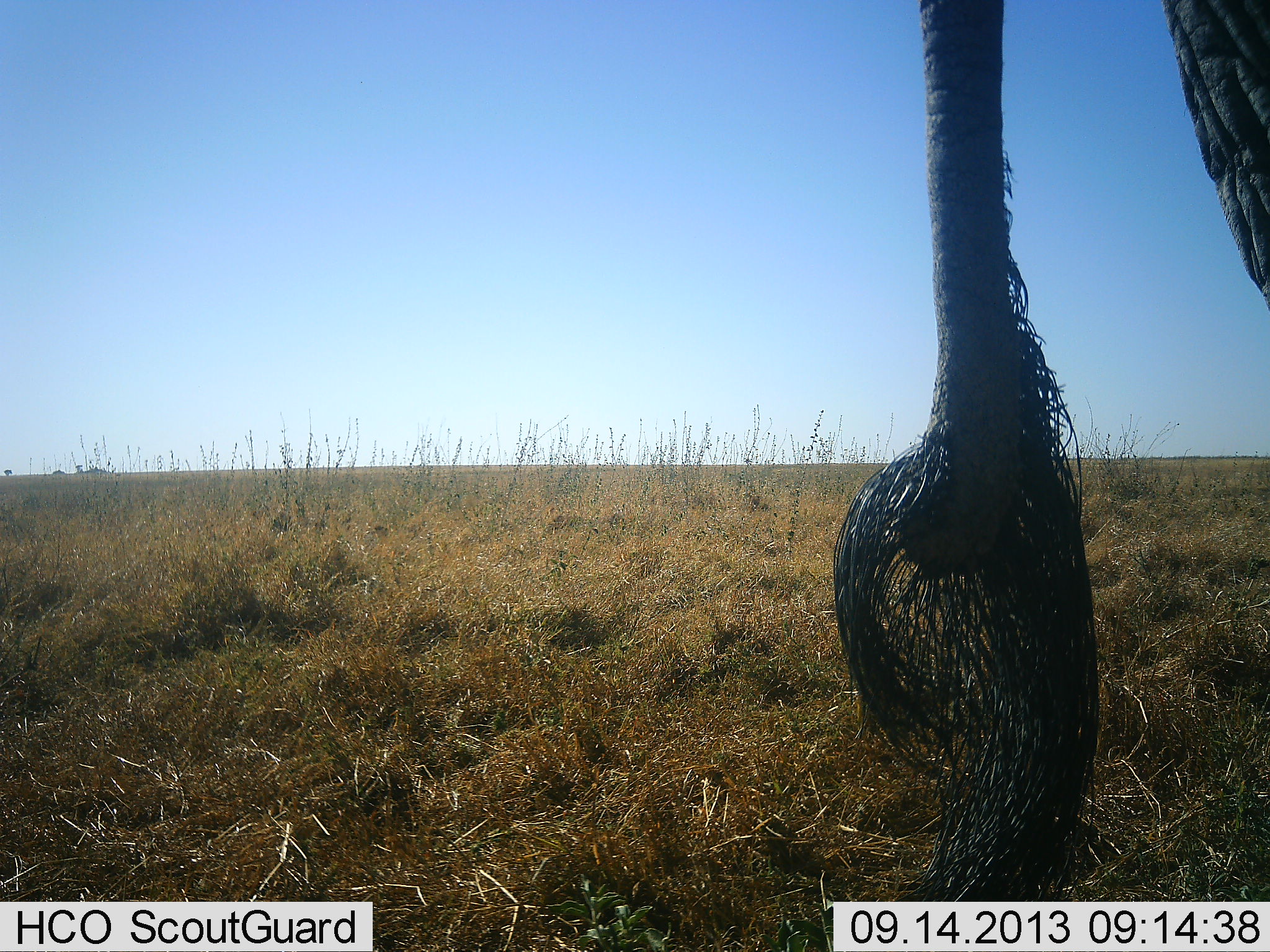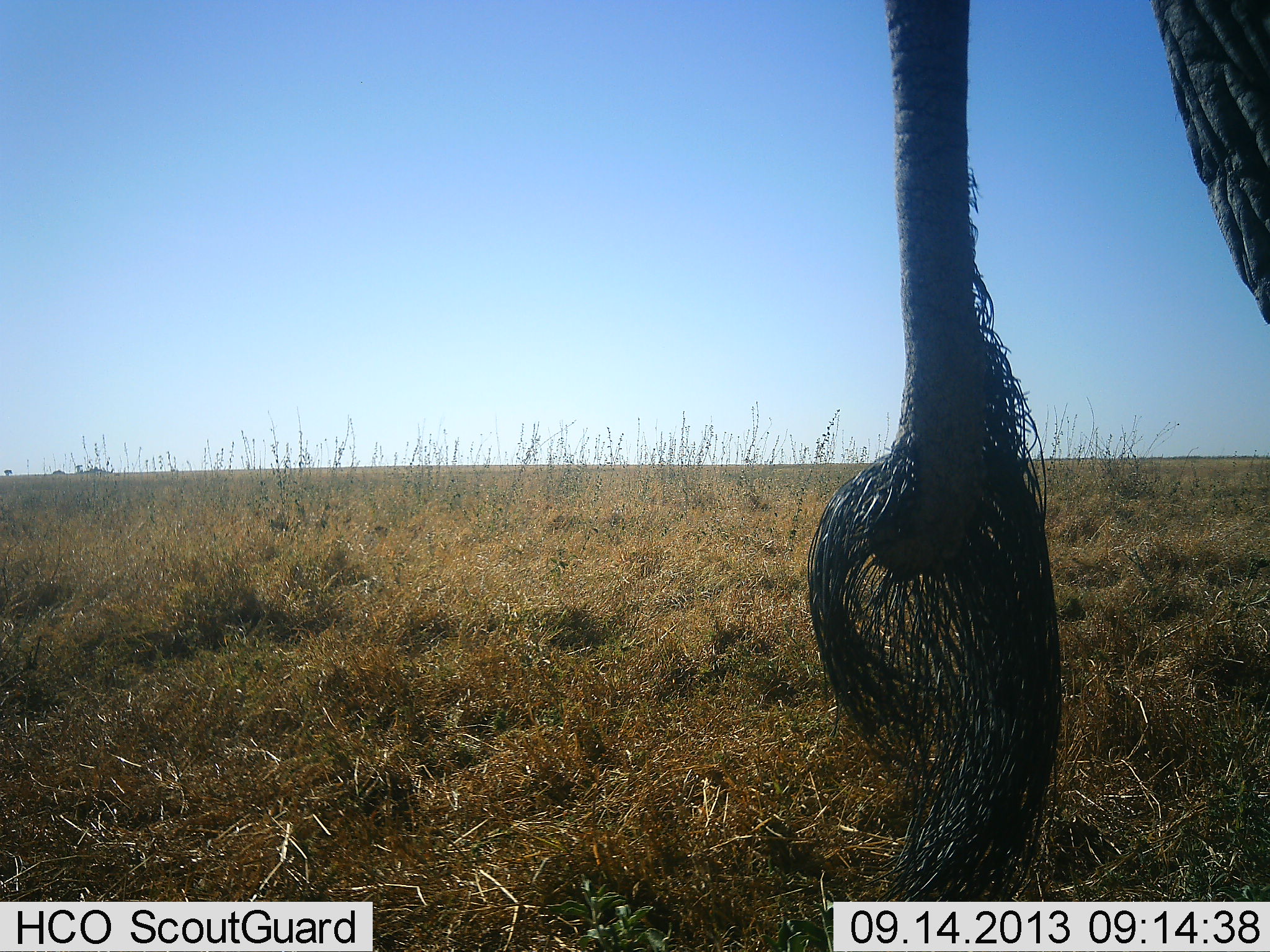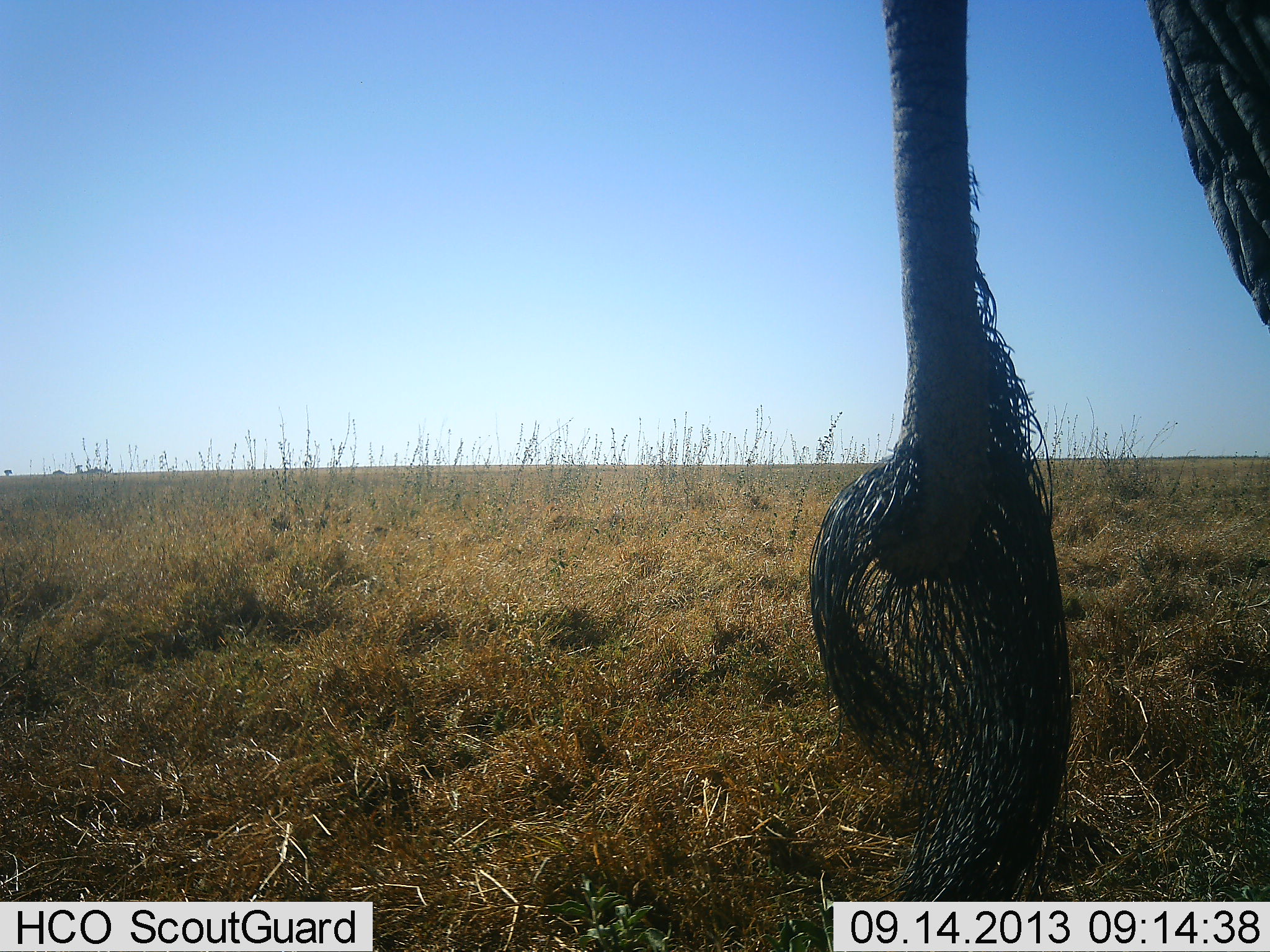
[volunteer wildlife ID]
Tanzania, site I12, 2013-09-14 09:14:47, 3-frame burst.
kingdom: Animalia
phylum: Chordata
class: Mammalia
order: Proboscidea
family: Elephantidae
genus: Loxodonta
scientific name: Loxodonta africana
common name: african bush elephant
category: elephant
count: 1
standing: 100%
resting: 0%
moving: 0%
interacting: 0%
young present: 0%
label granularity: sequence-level